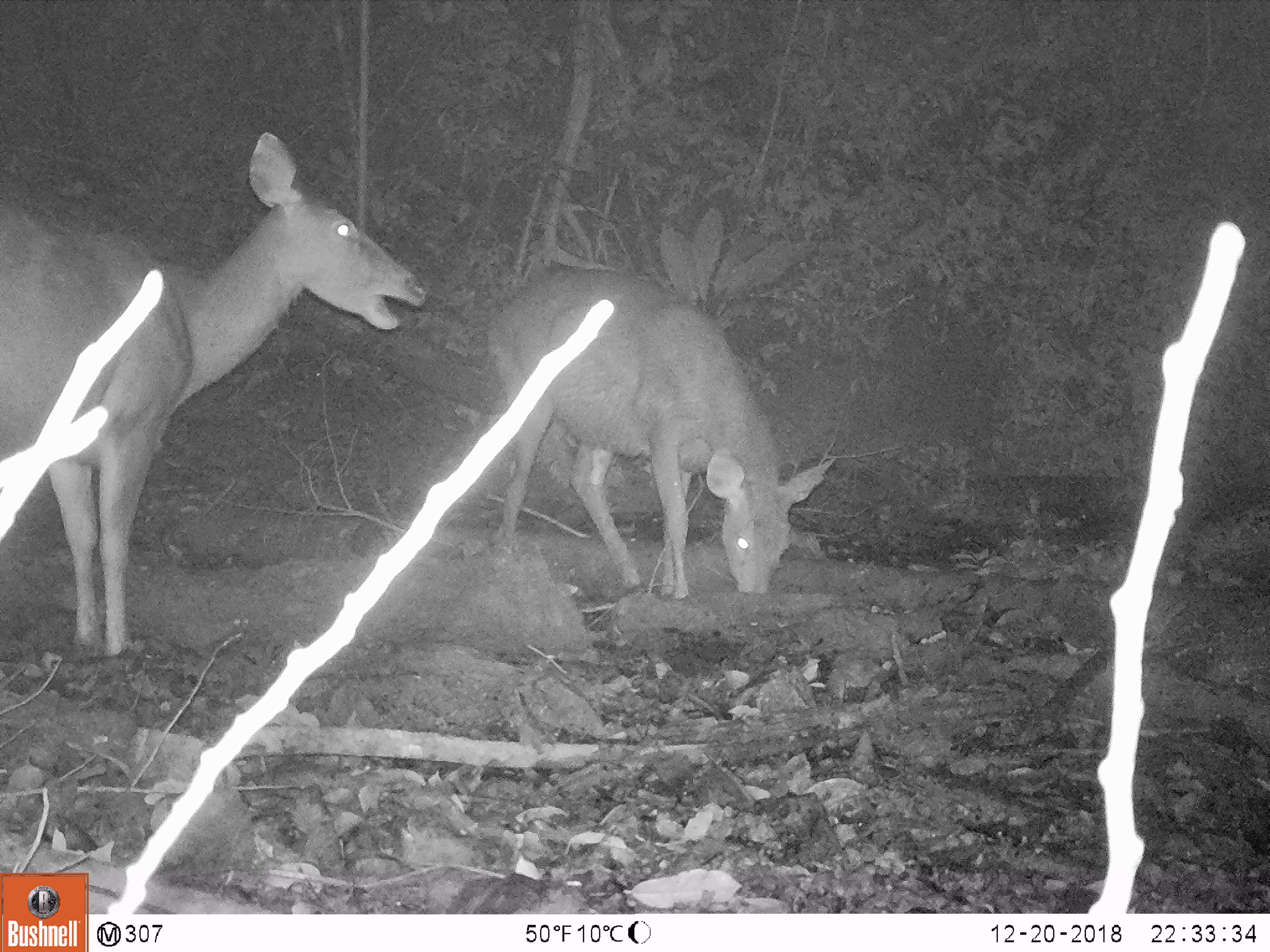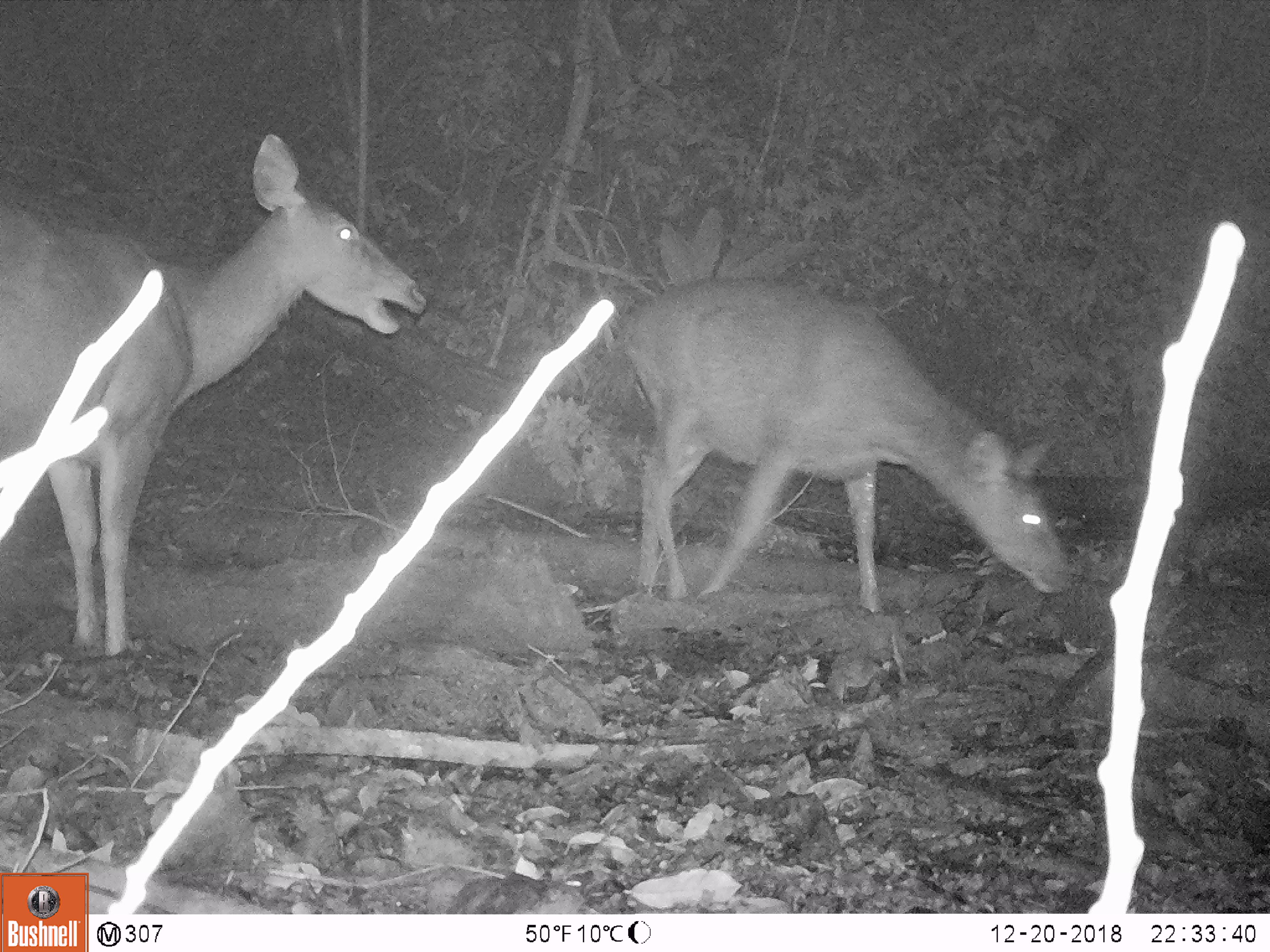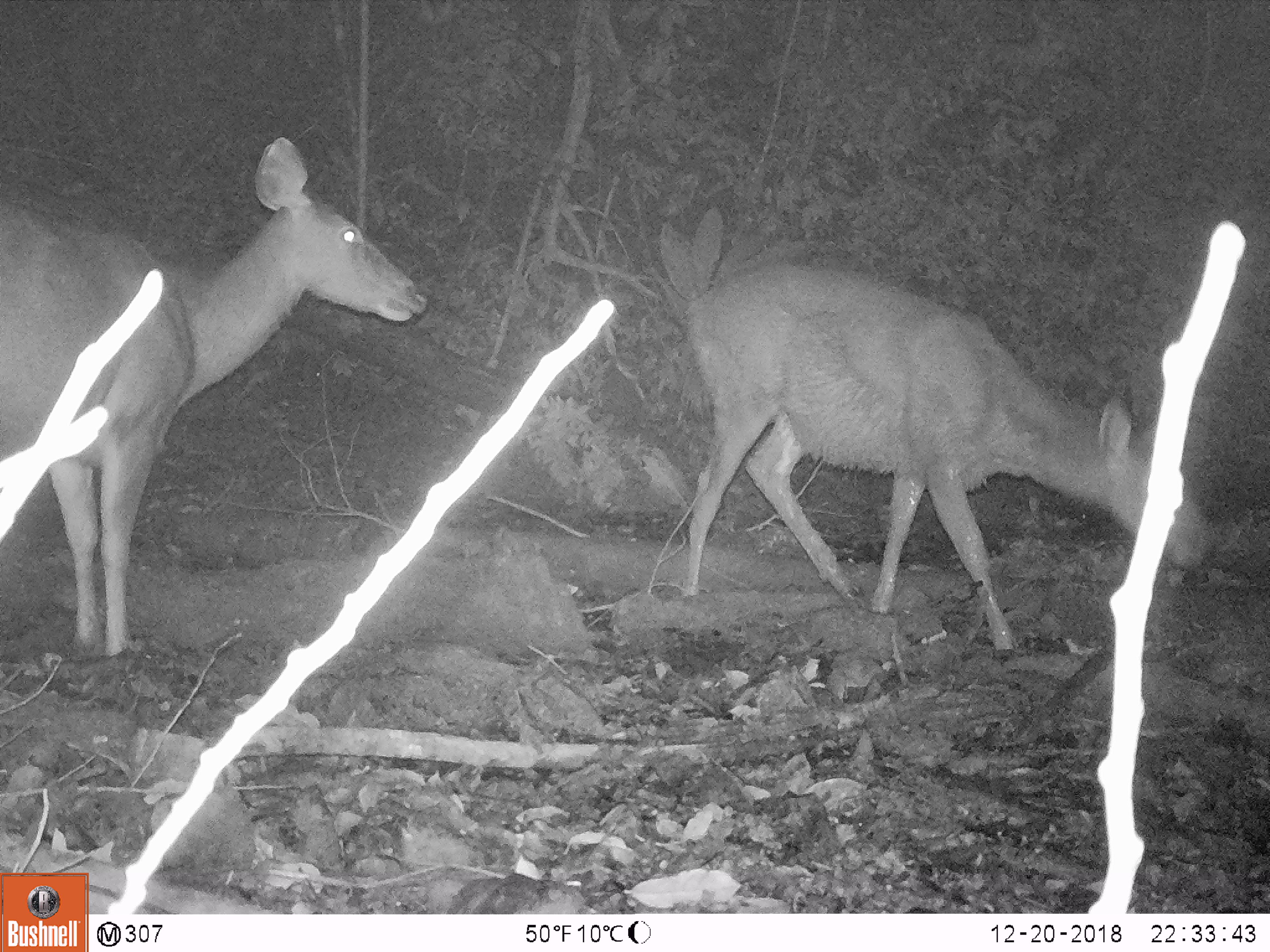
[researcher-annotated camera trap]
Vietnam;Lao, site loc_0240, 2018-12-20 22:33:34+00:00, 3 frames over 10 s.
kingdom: Animalia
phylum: Chordata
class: Mammalia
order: Artiodactyla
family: Cervidae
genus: Rusa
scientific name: Rusa unicolor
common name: sambar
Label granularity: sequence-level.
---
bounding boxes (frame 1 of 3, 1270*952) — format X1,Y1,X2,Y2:
sambar: 0,131,428,656; 486,264,837,600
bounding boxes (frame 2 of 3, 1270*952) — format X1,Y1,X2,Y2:
sambar: 1,133,427,684; 614,276,1078,615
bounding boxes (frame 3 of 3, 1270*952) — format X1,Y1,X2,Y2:
sambar: 0,135,425,658; 677,256,1196,651